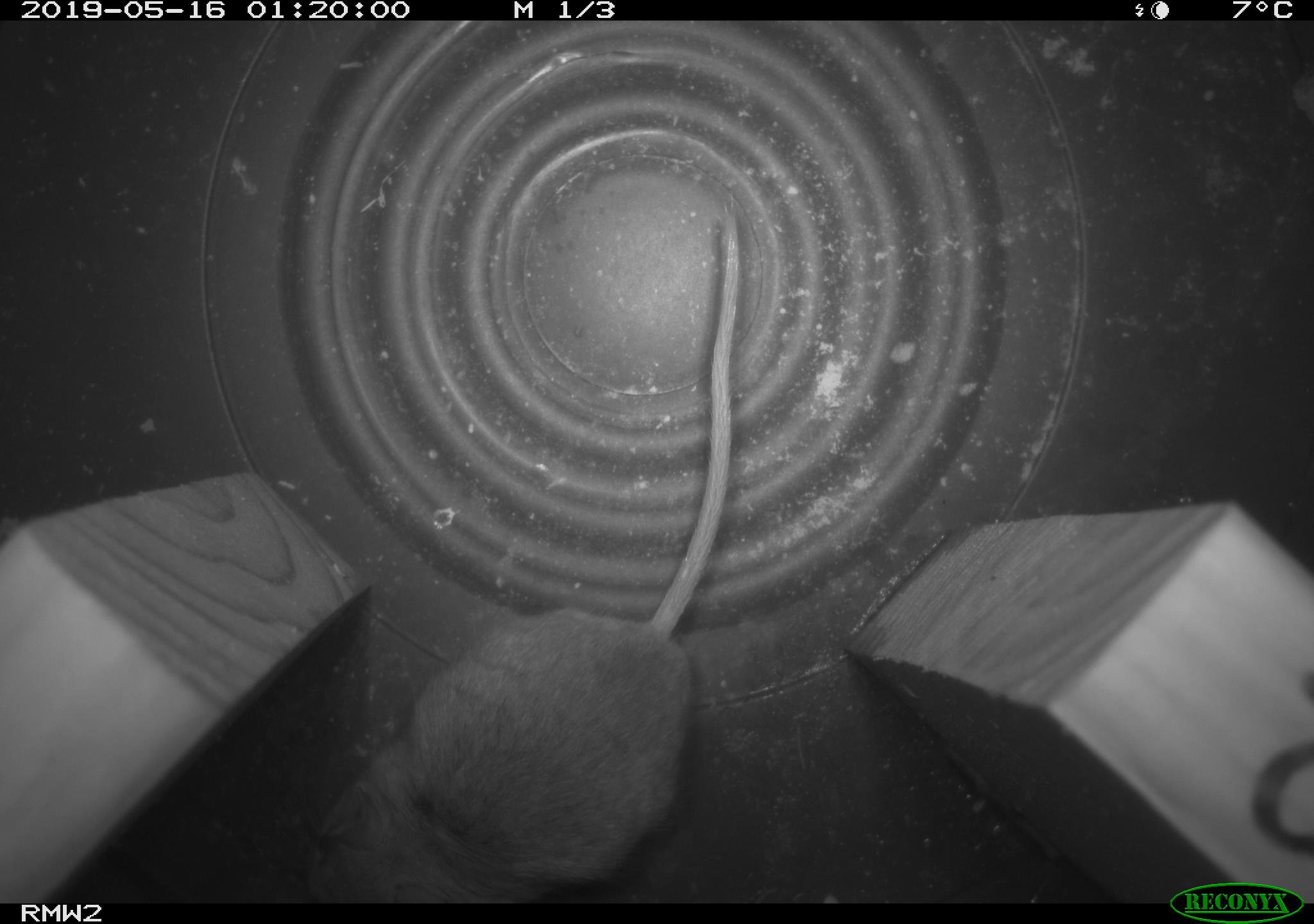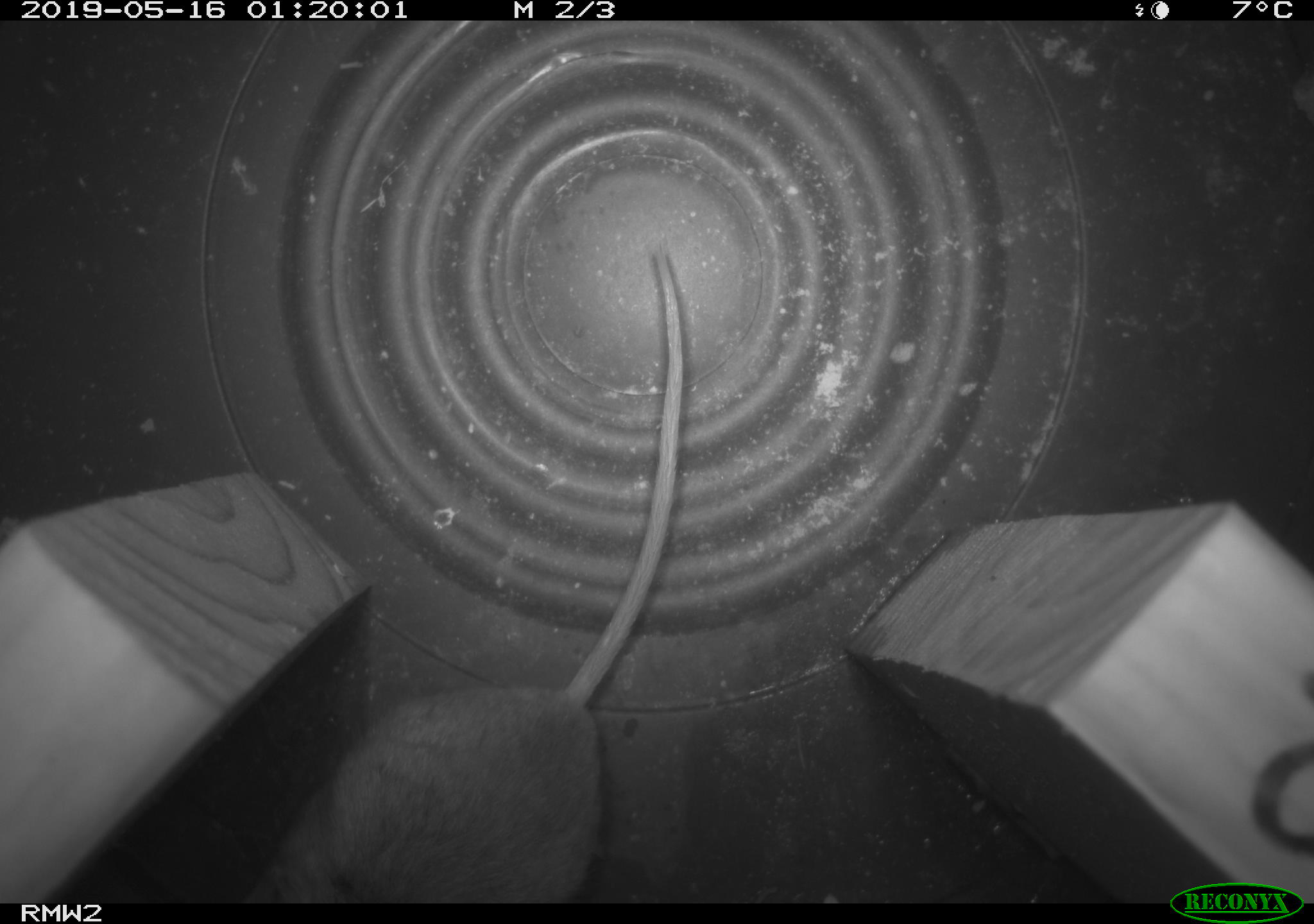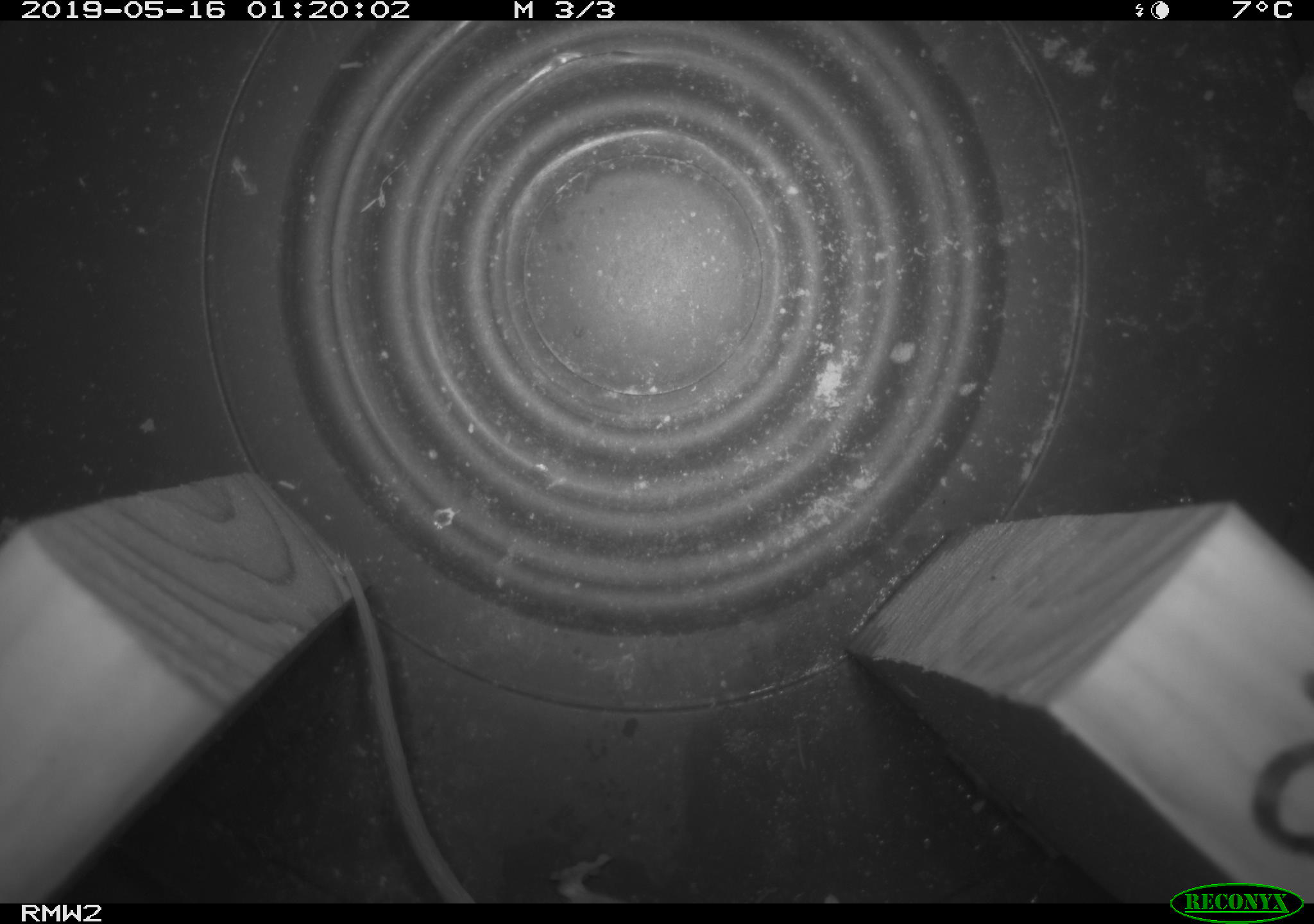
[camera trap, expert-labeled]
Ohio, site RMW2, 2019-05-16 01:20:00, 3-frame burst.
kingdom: Animalia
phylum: Chordata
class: Mammalia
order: Rodentia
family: Cricetidae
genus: Peromyscus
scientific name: Peromyscus leucopus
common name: white-footed mouse